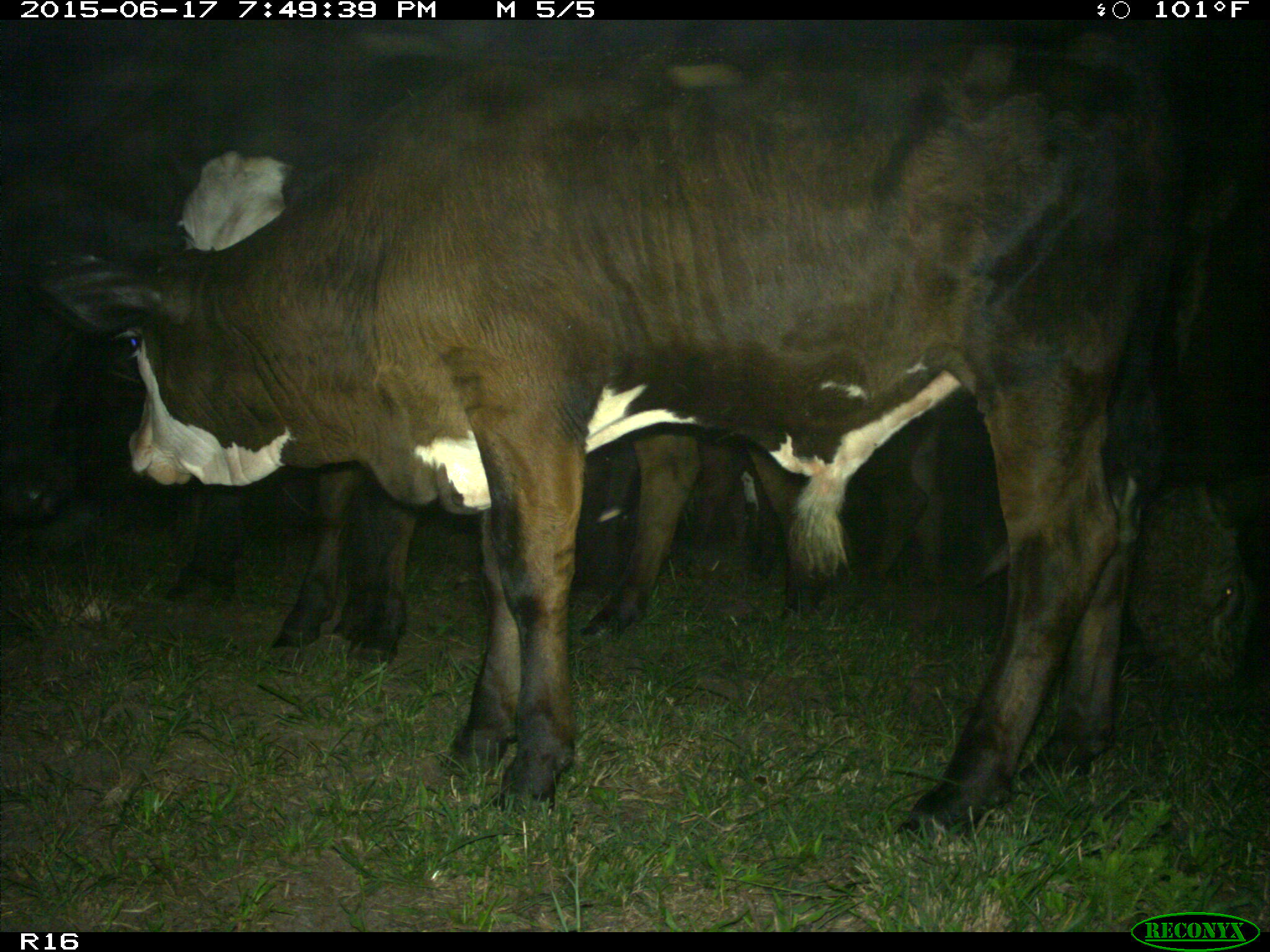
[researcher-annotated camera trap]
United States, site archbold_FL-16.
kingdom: Animalia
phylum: Chordata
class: Mammalia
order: Artiodactyla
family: Bovidae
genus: Bos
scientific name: Bos taurus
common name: domestic cow